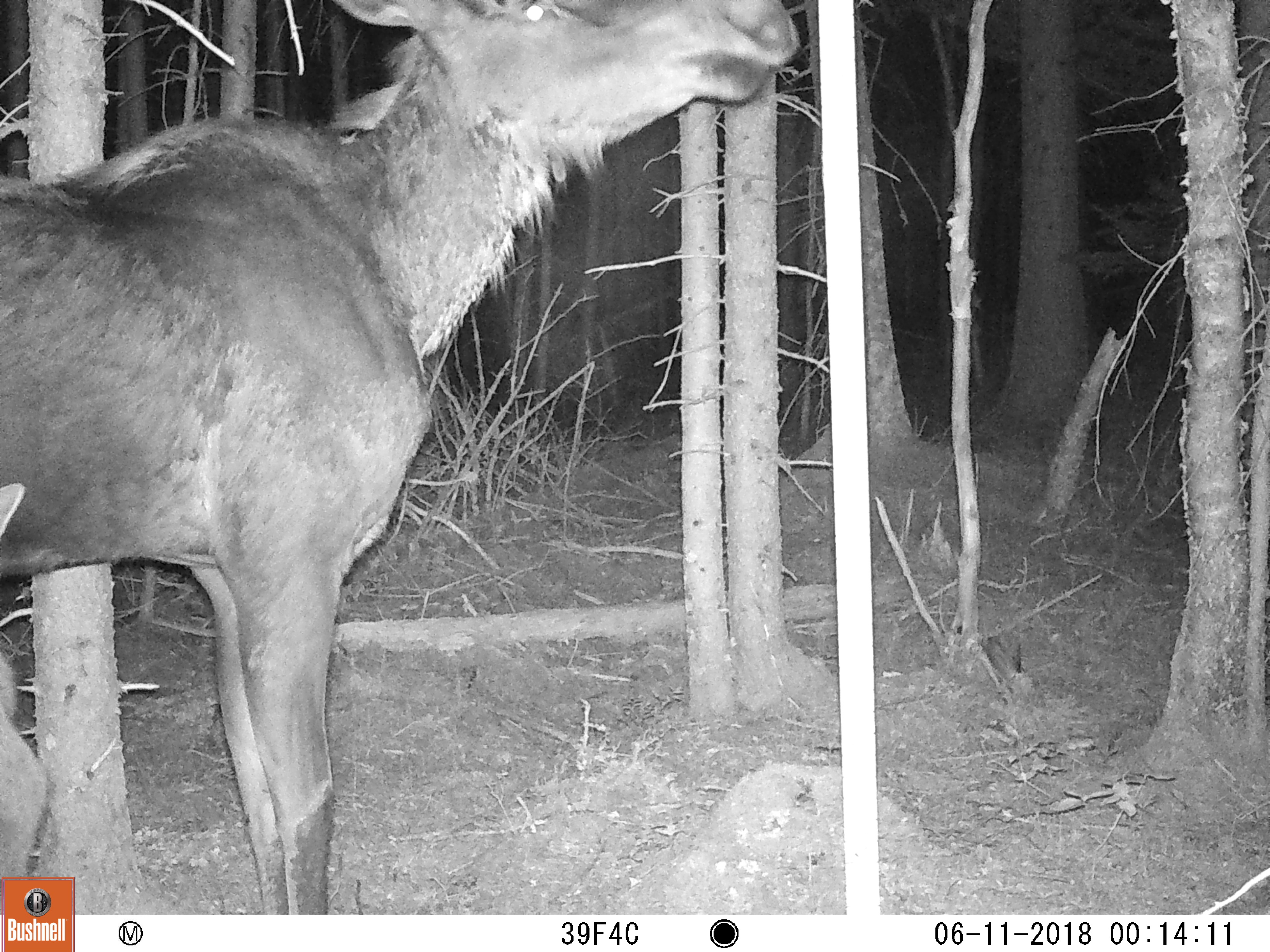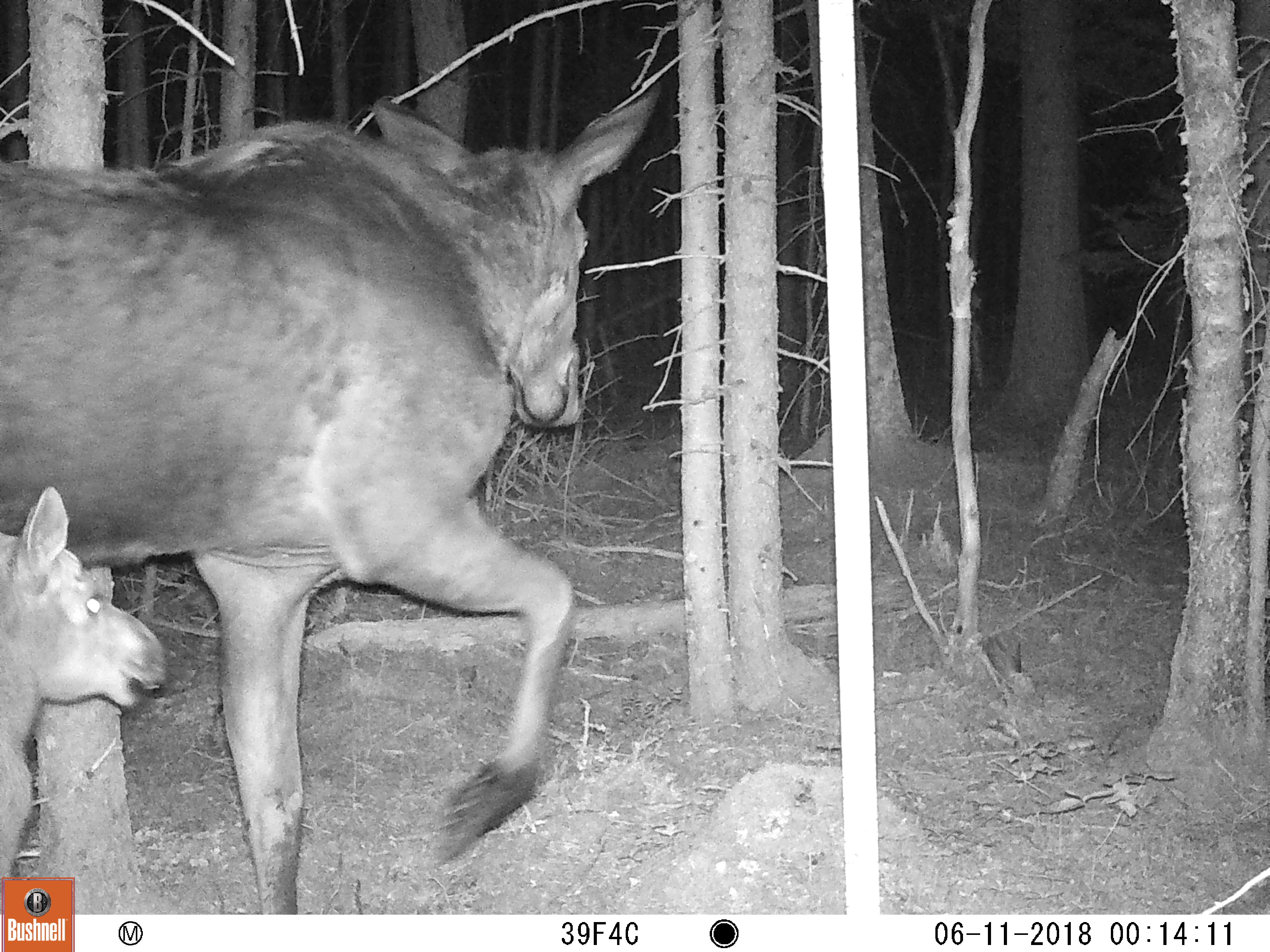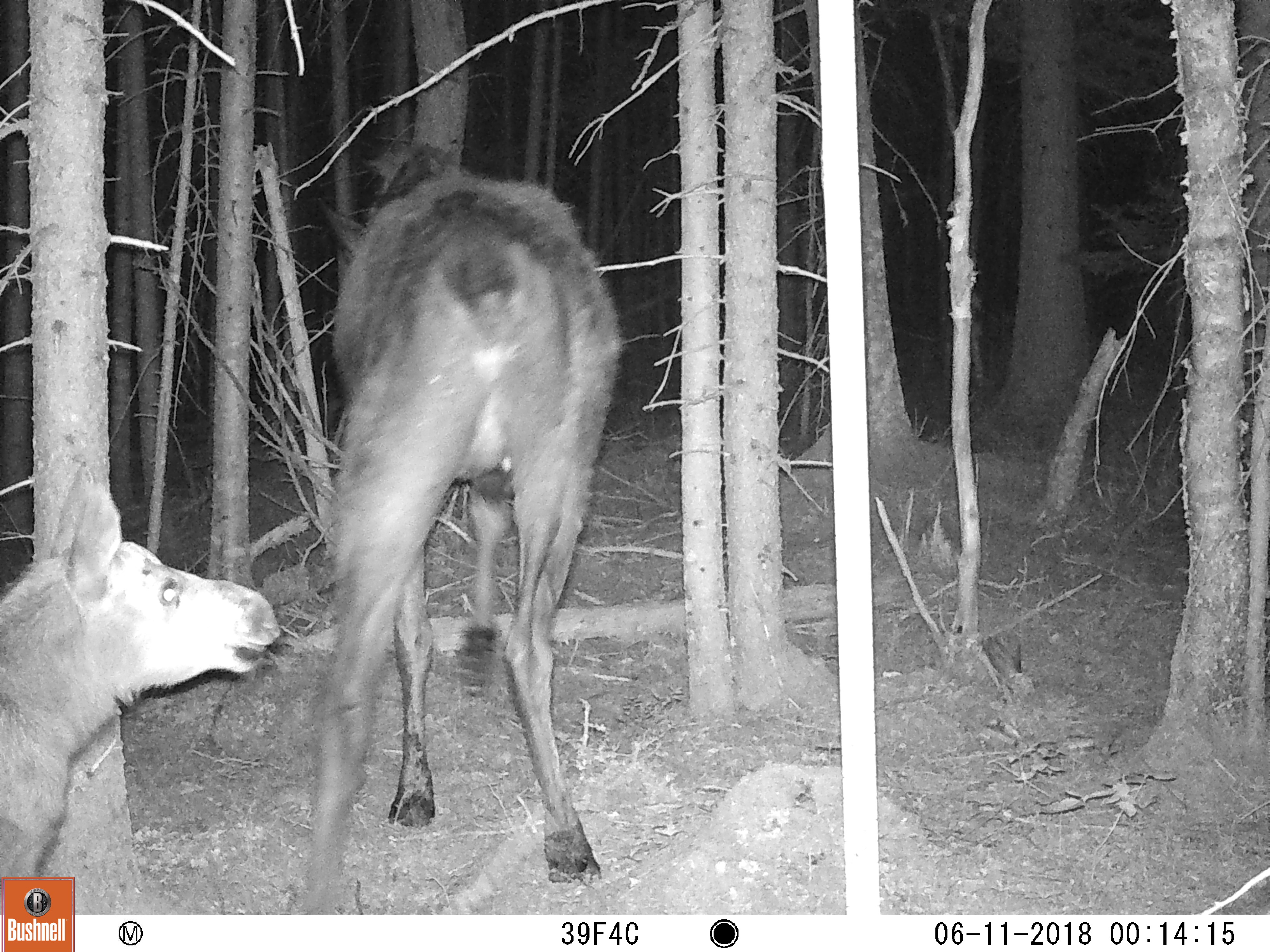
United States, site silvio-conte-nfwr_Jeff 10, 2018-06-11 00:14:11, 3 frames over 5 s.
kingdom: Animalia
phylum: Chordata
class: Mammalia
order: Artiodactyla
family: Cervidae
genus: Alces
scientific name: Alces alces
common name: moose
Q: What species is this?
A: Moose (Alces alces).